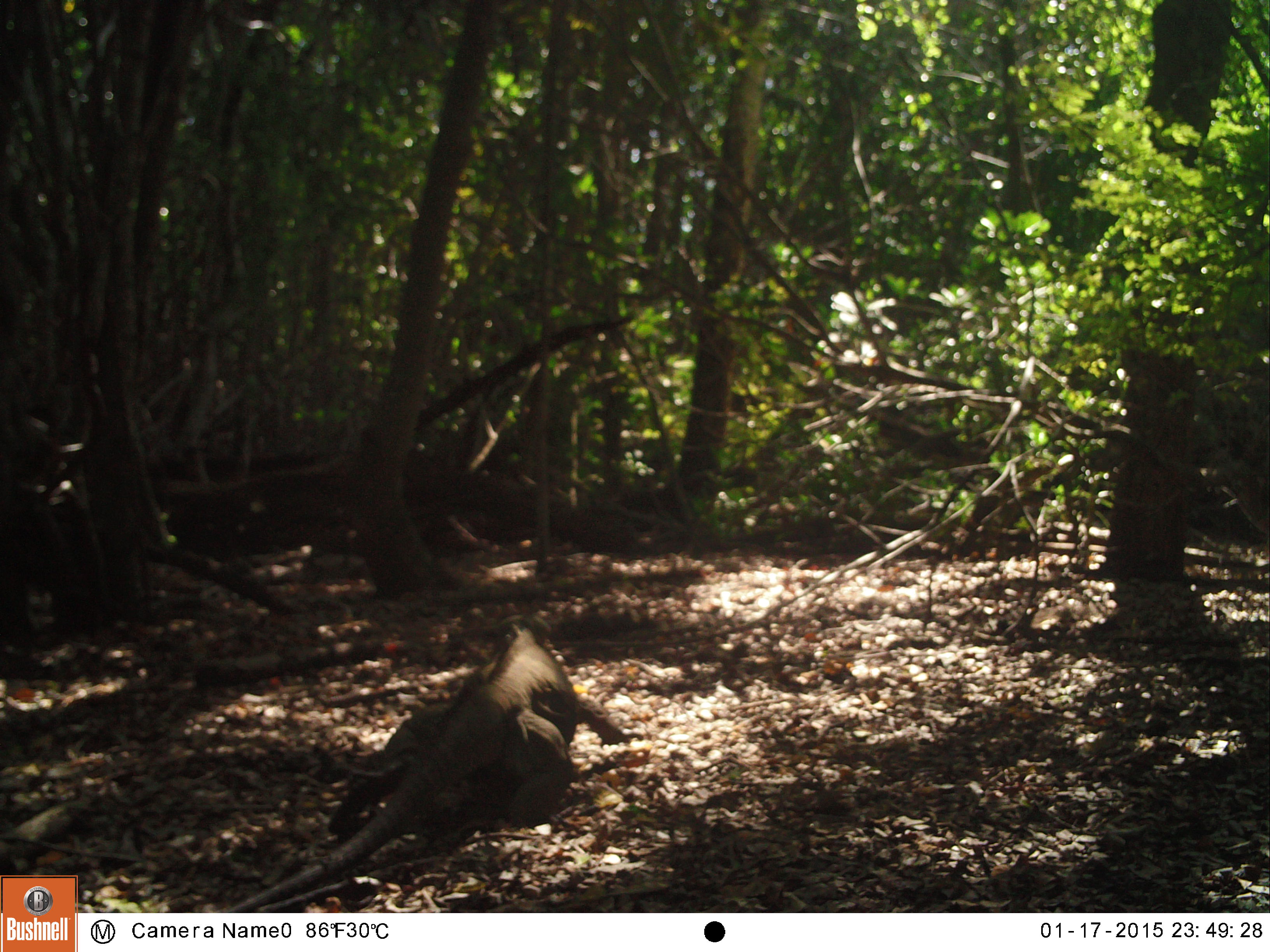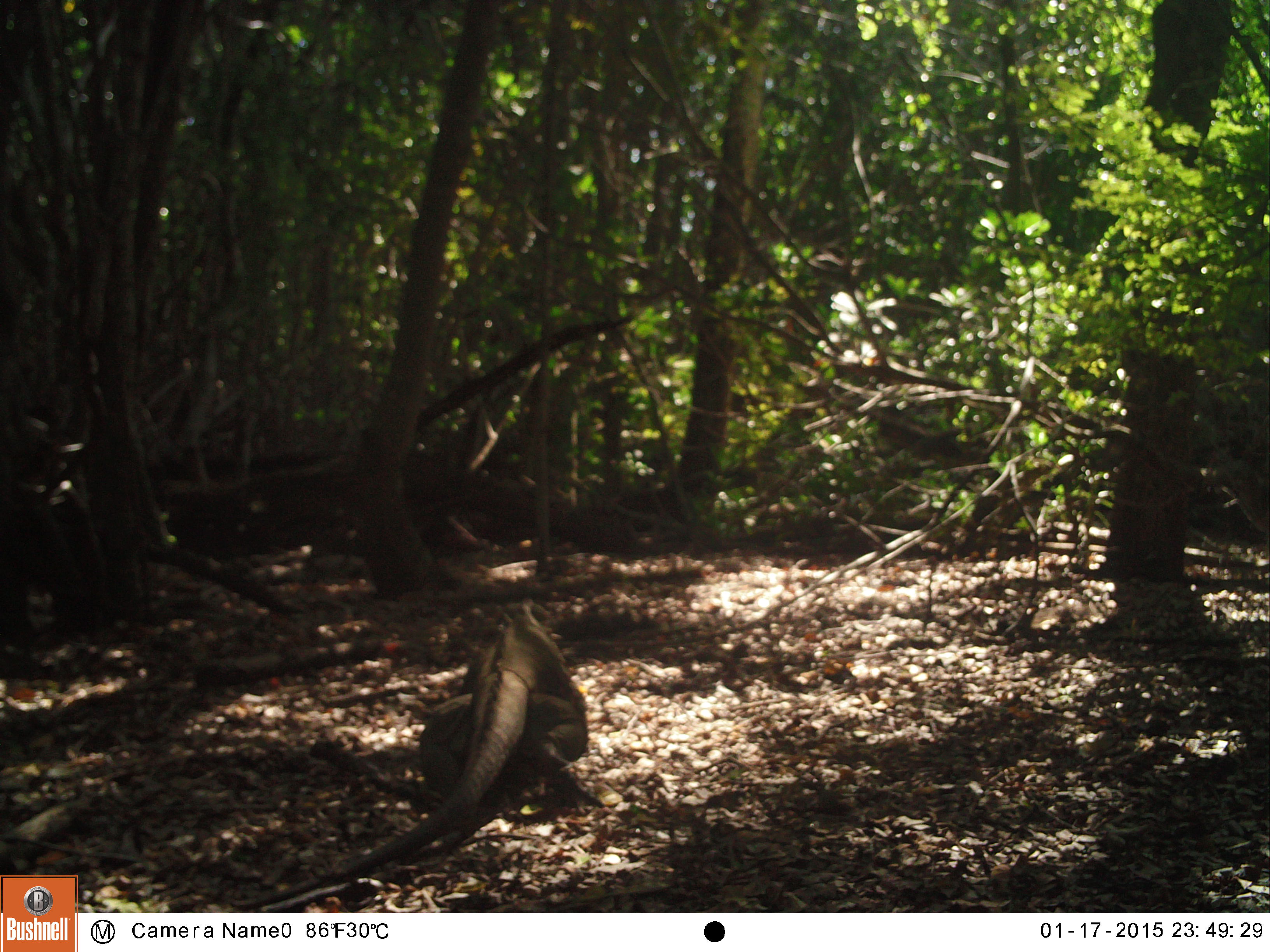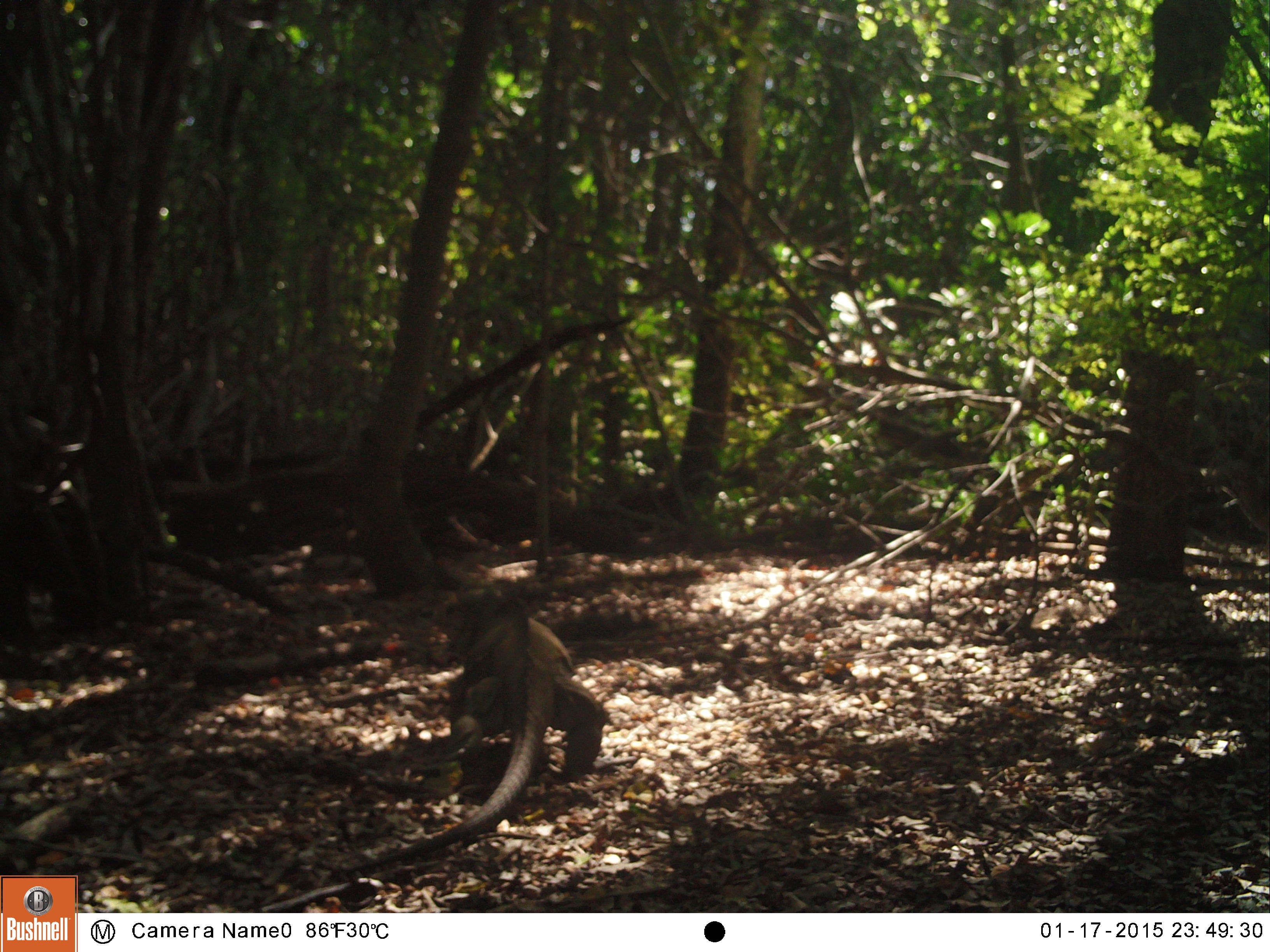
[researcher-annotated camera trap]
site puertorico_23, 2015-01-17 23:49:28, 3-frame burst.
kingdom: Animalia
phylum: Chordata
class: Reptilia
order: Squamata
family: Iguanidae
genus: Iguana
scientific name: Iguana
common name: typical iguanas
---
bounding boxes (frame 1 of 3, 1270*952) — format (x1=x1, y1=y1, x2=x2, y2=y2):
iguana: (x1=242, y1=618, x2=592, y2=906)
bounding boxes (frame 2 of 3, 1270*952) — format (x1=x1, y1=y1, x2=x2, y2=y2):
iguana: (x1=211, y1=595, x2=581, y2=902)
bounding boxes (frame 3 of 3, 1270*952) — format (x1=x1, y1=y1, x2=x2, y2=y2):
iguana: (x1=360, y1=596, x2=608, y2=872)